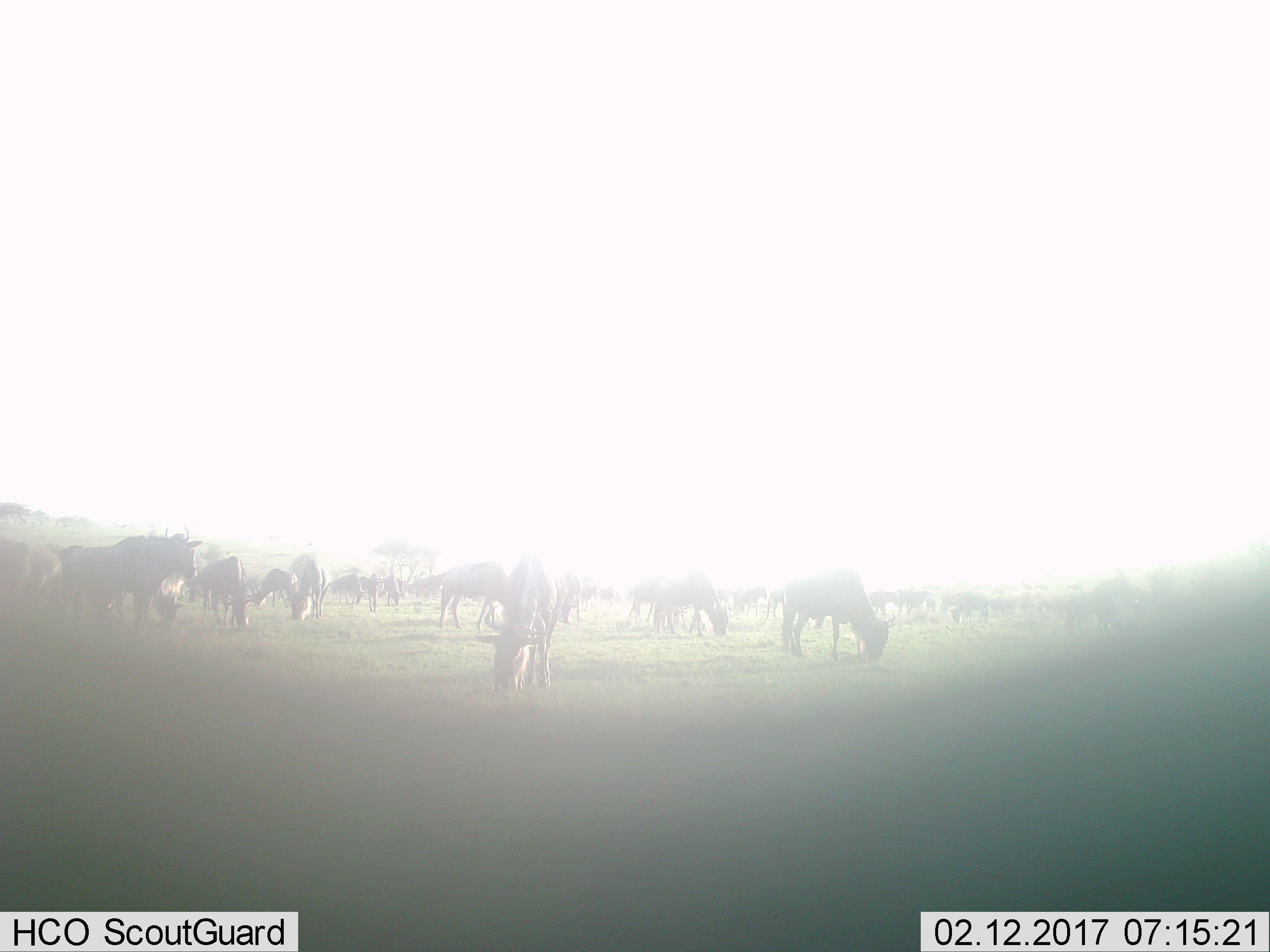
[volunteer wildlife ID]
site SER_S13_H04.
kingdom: Animalia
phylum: Chordata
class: Mammalia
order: Artiodactyla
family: Bovidae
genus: Connochaetes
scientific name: Connochaetes taurinus taurinus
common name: blue wildebeest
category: wildebeestblue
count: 51+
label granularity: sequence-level